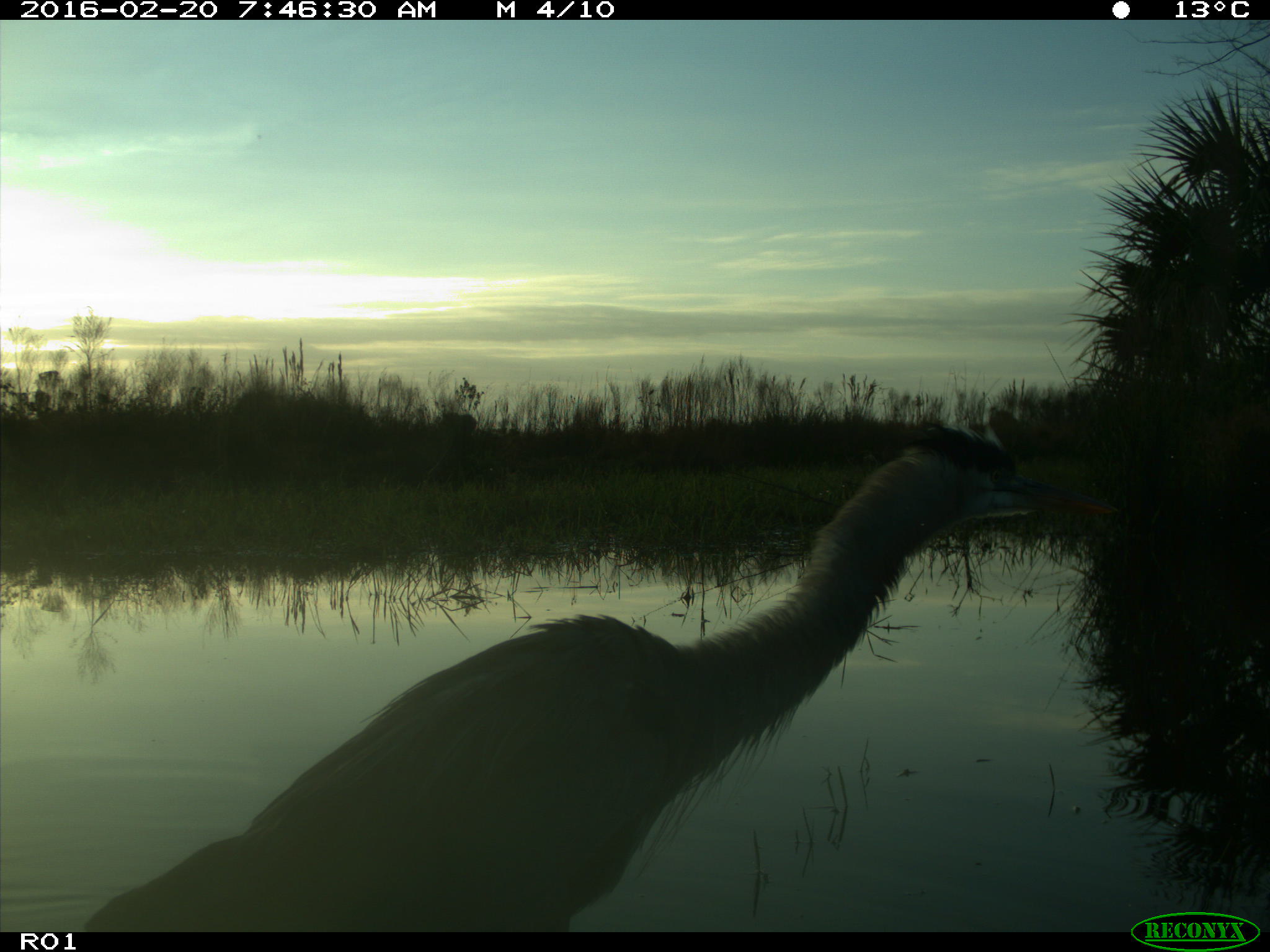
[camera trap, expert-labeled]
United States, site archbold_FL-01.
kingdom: Animalia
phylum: Chordata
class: Aves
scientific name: Aves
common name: birds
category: unidentified bird